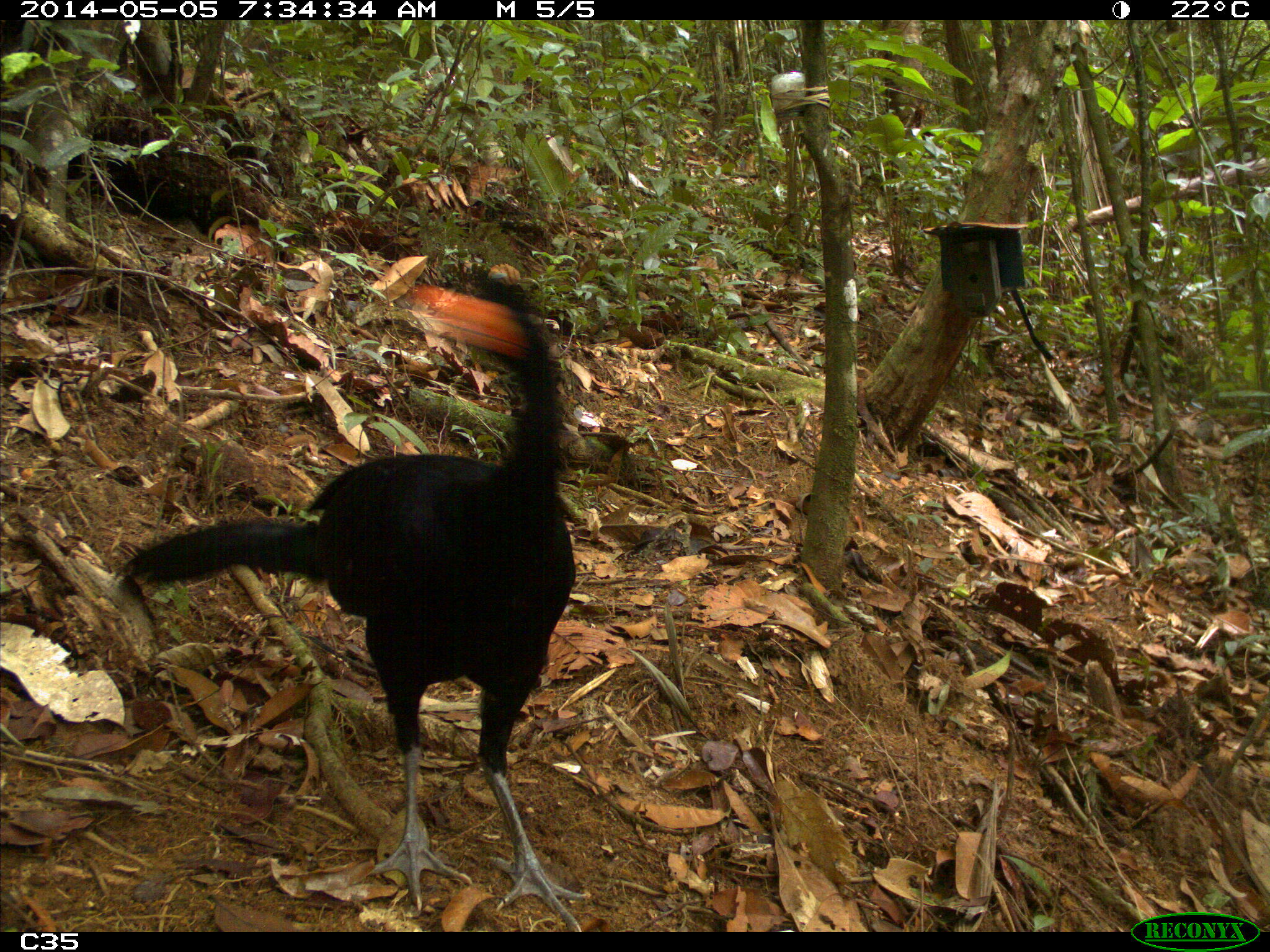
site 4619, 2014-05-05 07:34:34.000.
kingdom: Animalia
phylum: Chordata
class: Aves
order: Galliformes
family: Cracidae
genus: Crax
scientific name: Crax alector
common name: black curassow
Crax alector (black curassow), count 1, age adult.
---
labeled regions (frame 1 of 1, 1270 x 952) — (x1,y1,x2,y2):
crax alector: (115,269,585,930)